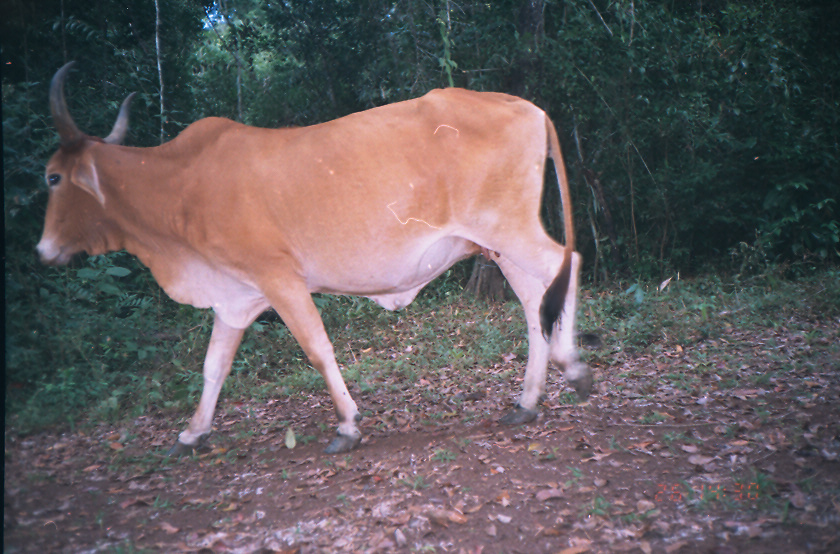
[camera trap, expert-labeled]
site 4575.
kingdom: Animalia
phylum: Chordata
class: Mammalia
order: Artiodactyla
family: Bovidae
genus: Bos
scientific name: Bos taurus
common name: domestic cattle